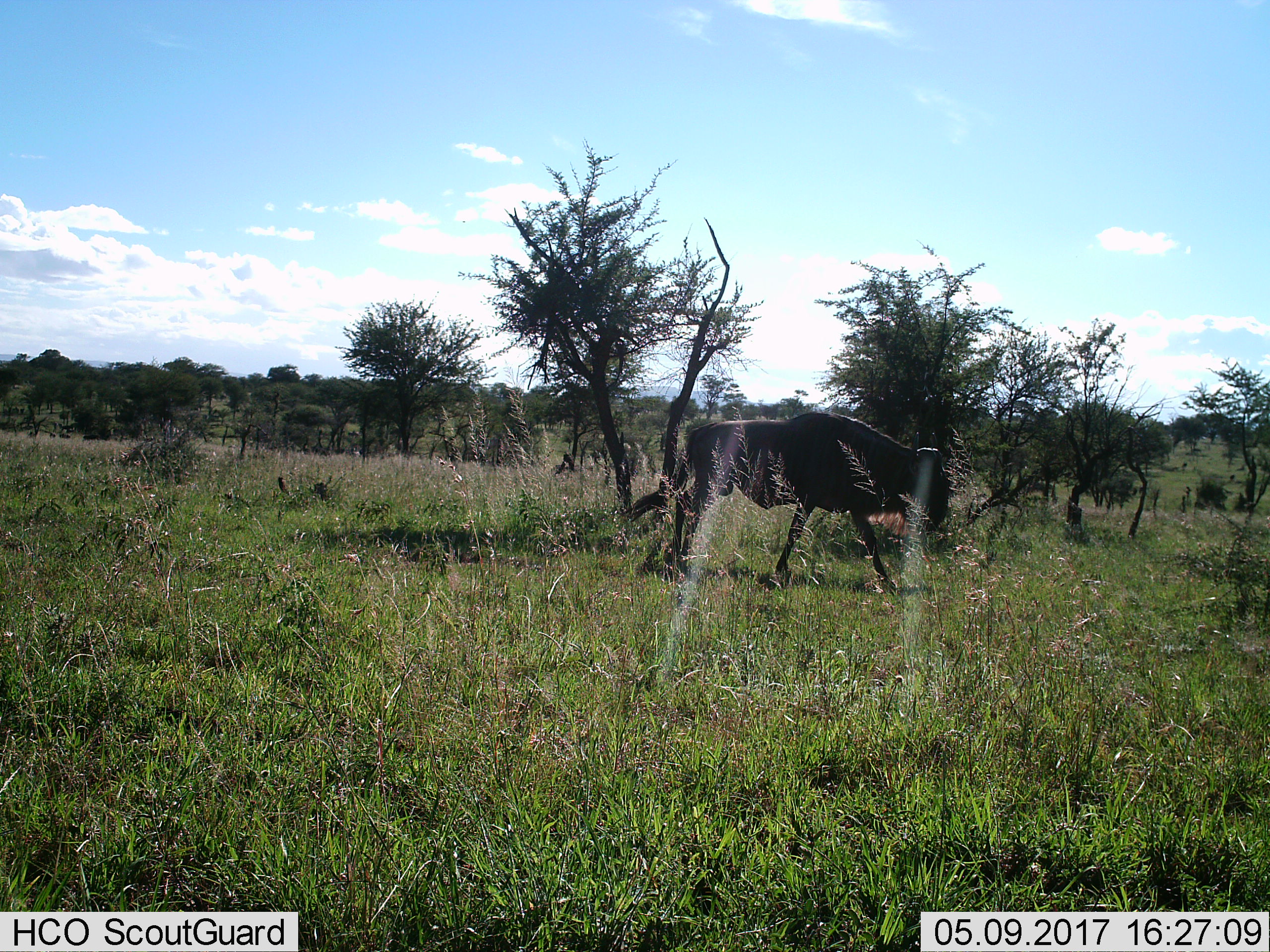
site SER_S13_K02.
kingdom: Animalia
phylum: Chordata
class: Mammalia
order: Artiodactyla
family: Bovidae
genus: Connochaetes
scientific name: Connochaetes taurinus taurinus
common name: blue wildebeest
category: wildebeestblue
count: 1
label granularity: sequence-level